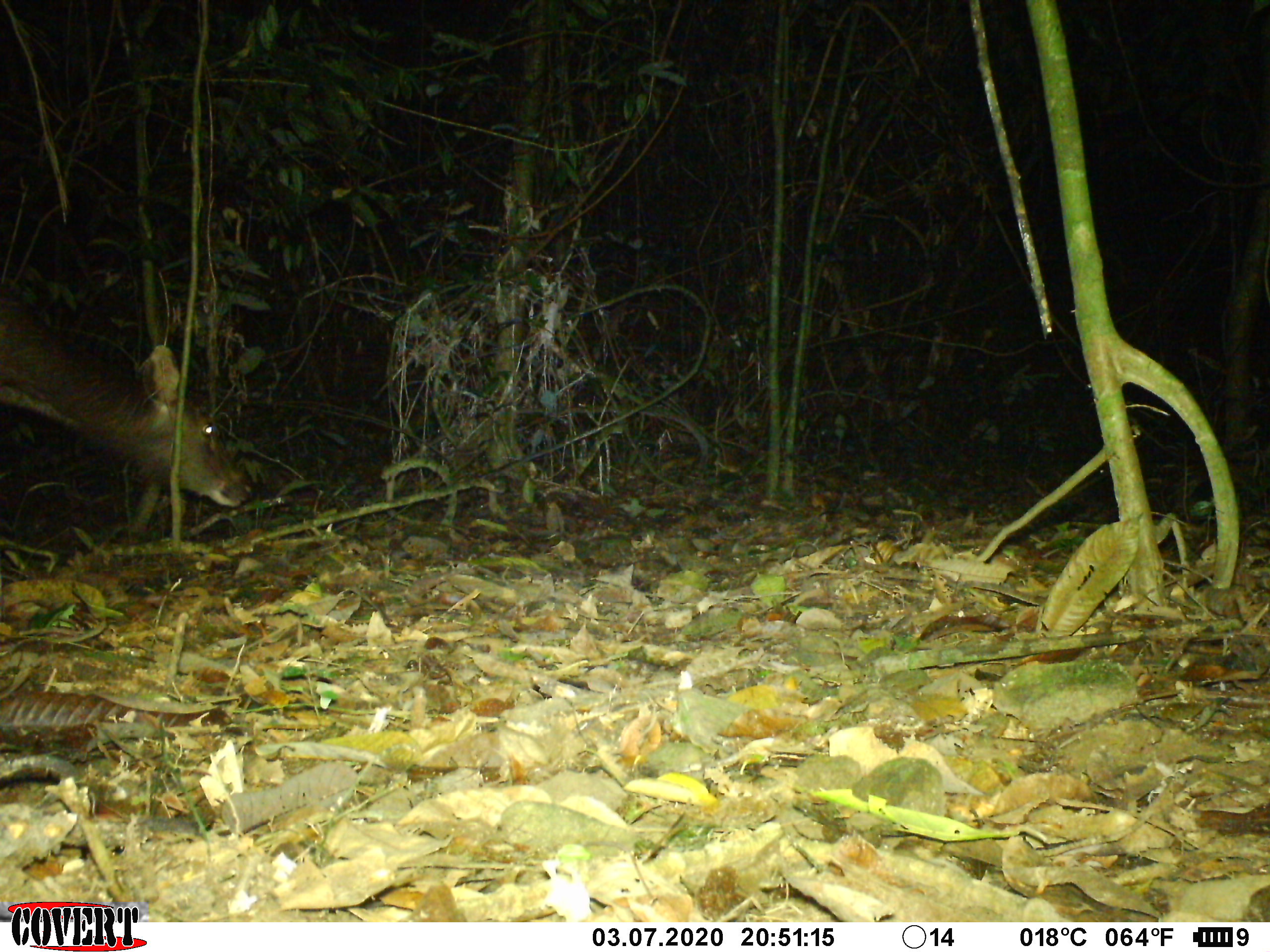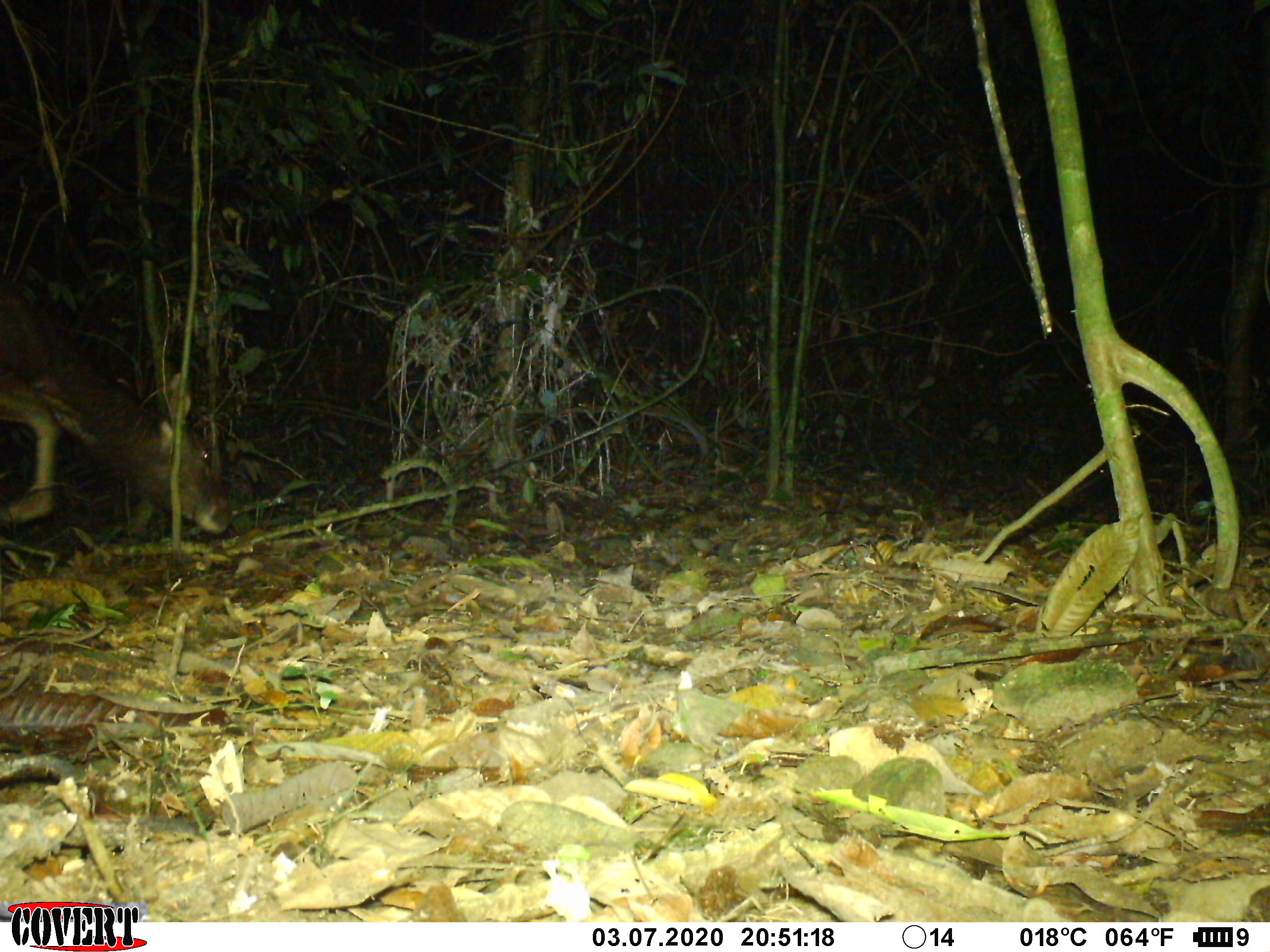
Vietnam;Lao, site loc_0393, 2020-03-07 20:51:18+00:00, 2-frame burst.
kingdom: Animalia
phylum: Chordata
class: Mammalia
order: Artiodactyla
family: Cervidae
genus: Rusa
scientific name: Rusa unicolor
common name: sambar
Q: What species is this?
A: Sambar (Rusa unicolor).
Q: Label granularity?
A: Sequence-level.